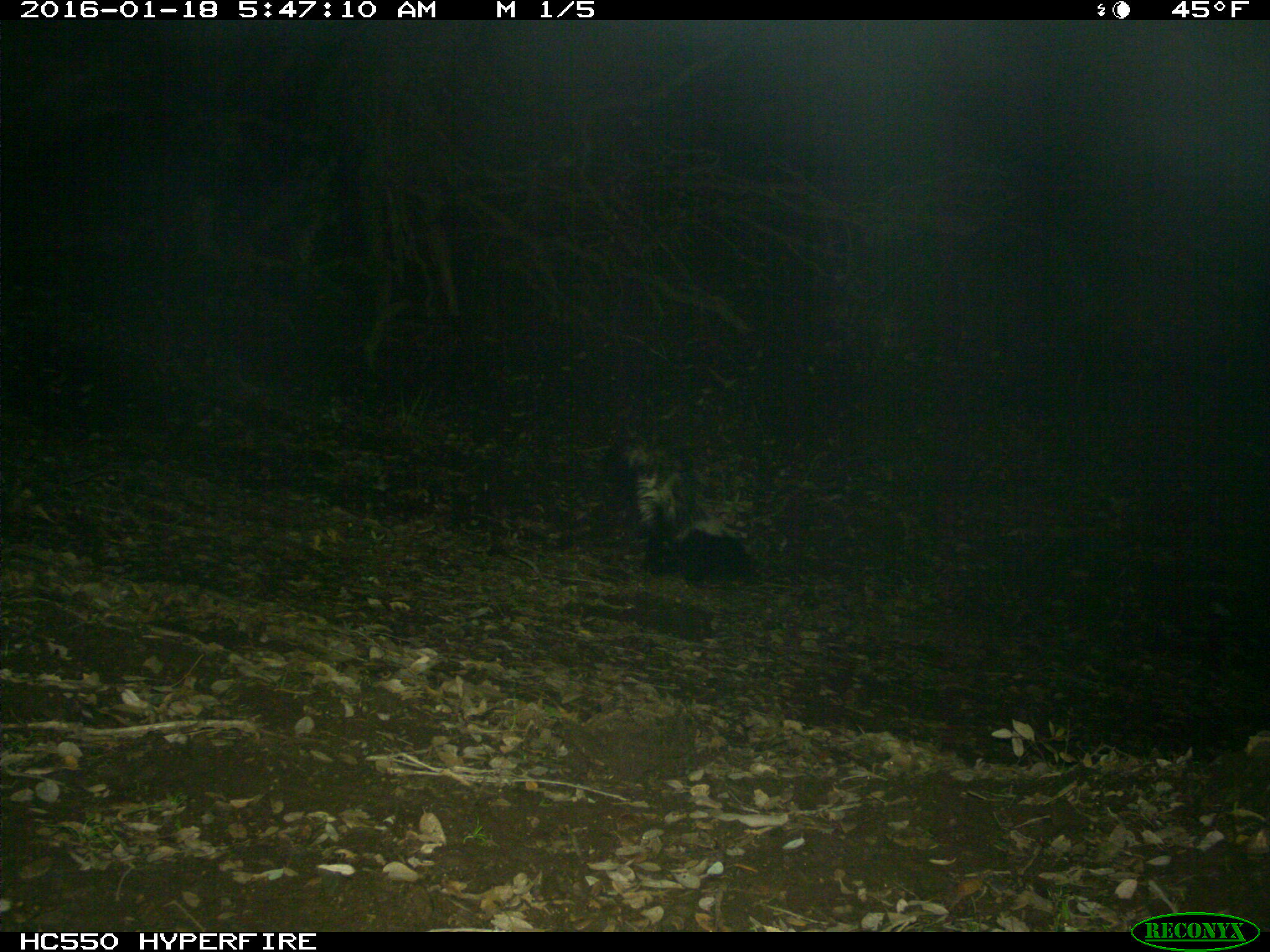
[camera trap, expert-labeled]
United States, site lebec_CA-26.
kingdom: Animalia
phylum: Chordata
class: Mammalia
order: Carnivora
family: Mephitidae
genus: Mephitis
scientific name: Mephitis mephitis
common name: striped skunk